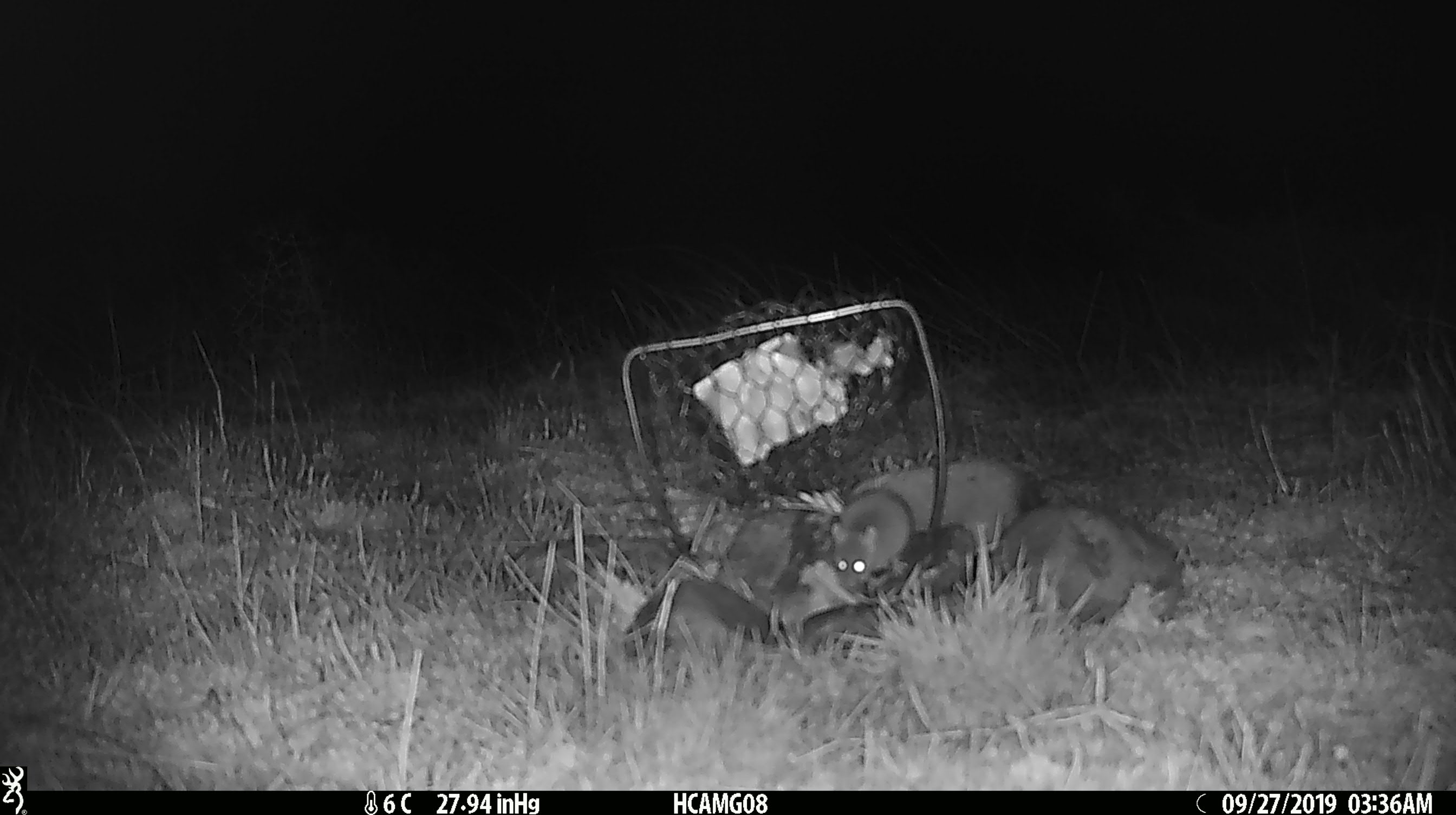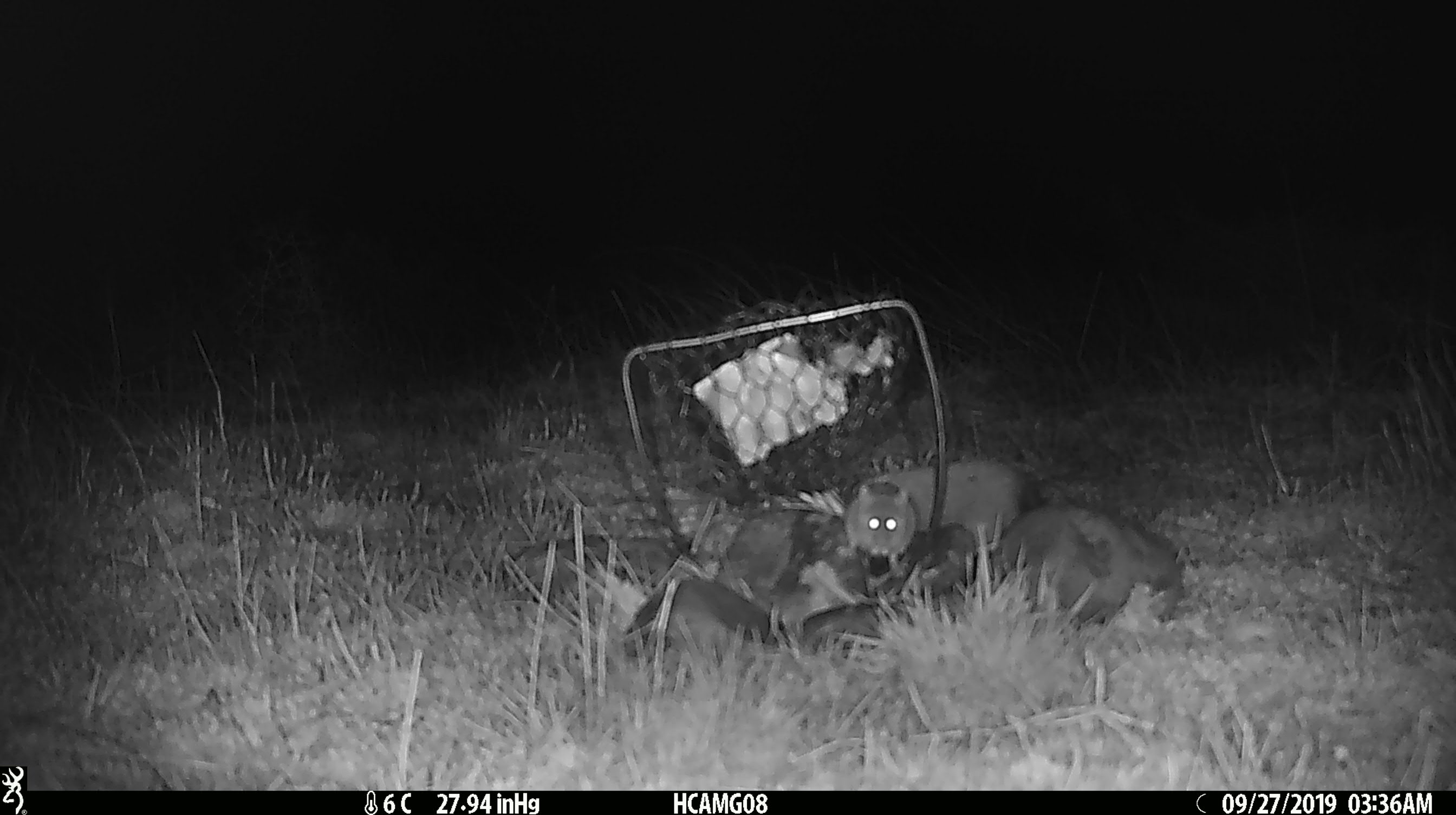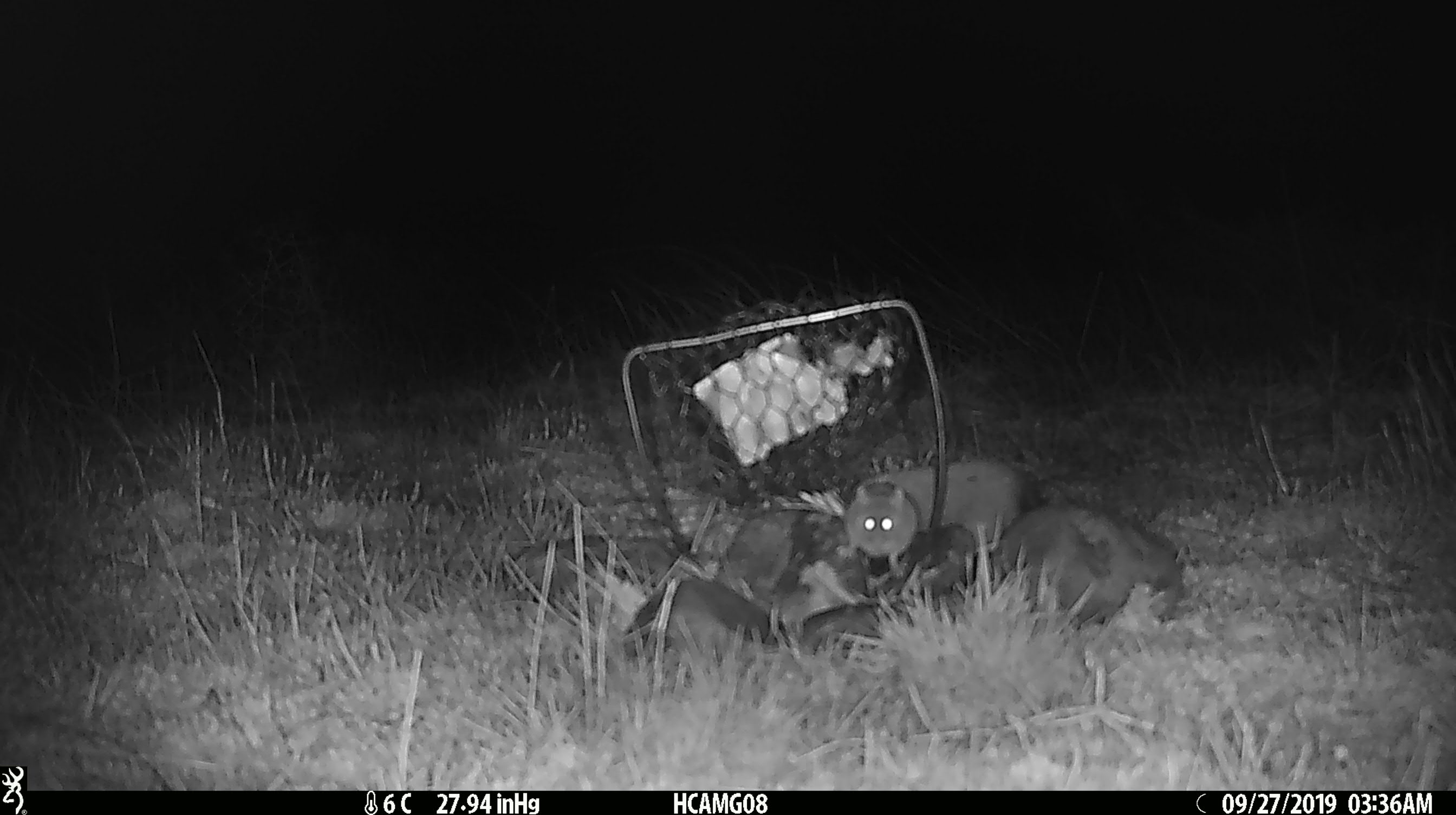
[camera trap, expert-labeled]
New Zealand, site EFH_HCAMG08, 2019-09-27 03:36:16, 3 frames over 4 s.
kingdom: Animalia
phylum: Chordata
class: Mammalia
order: Rodentia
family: Muridae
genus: Mus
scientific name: Mus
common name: mouse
Mouse (Mus).